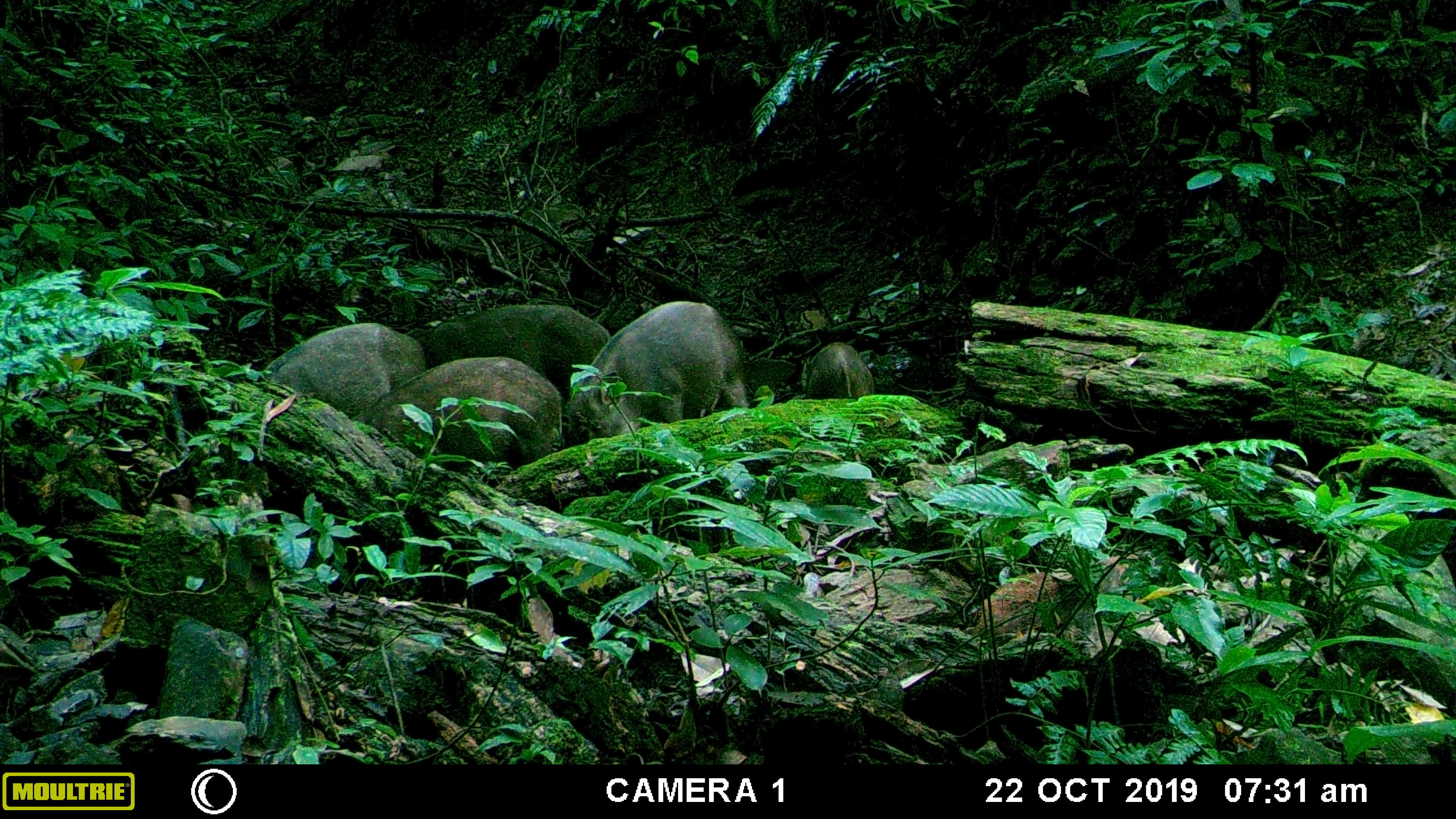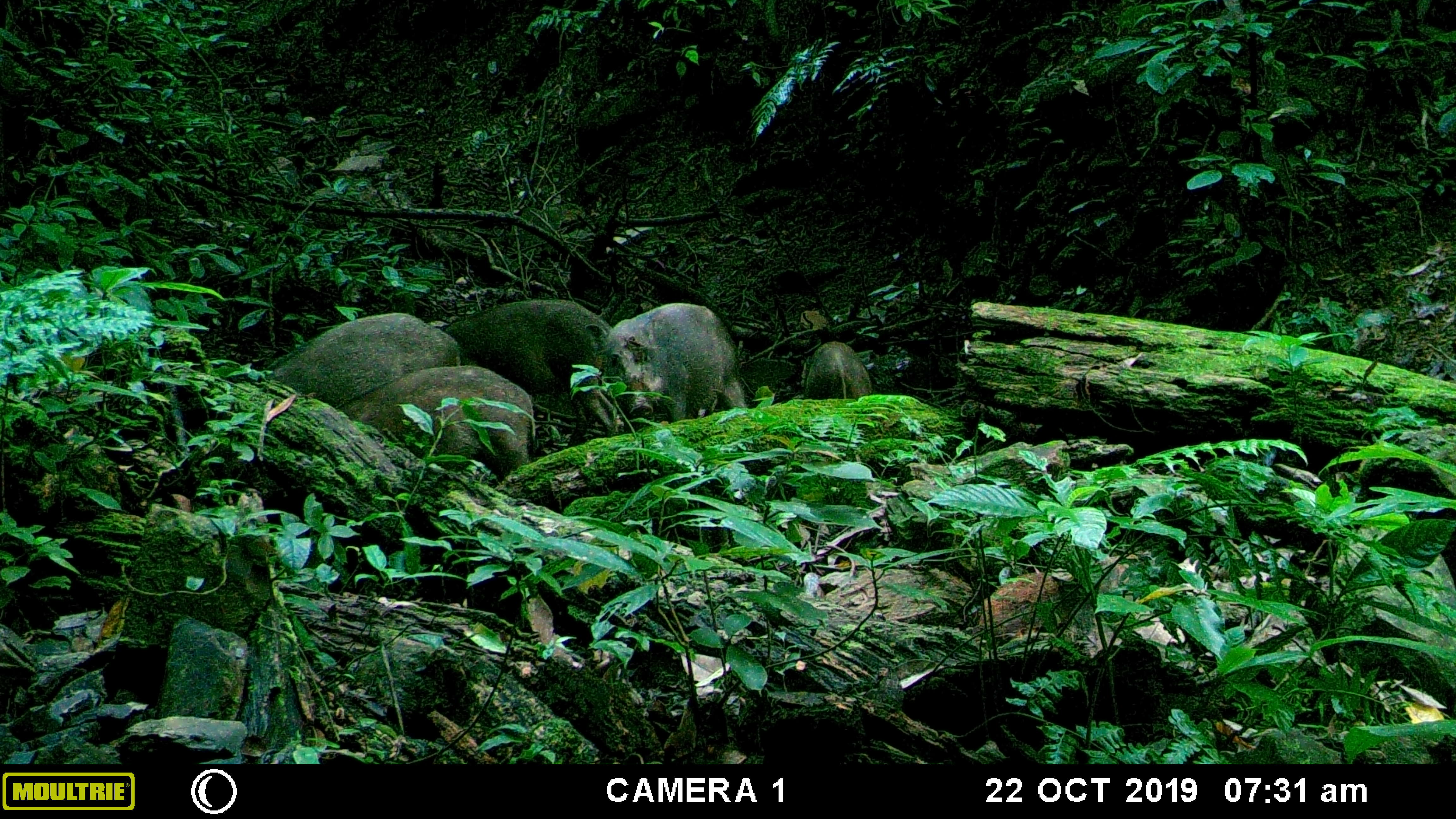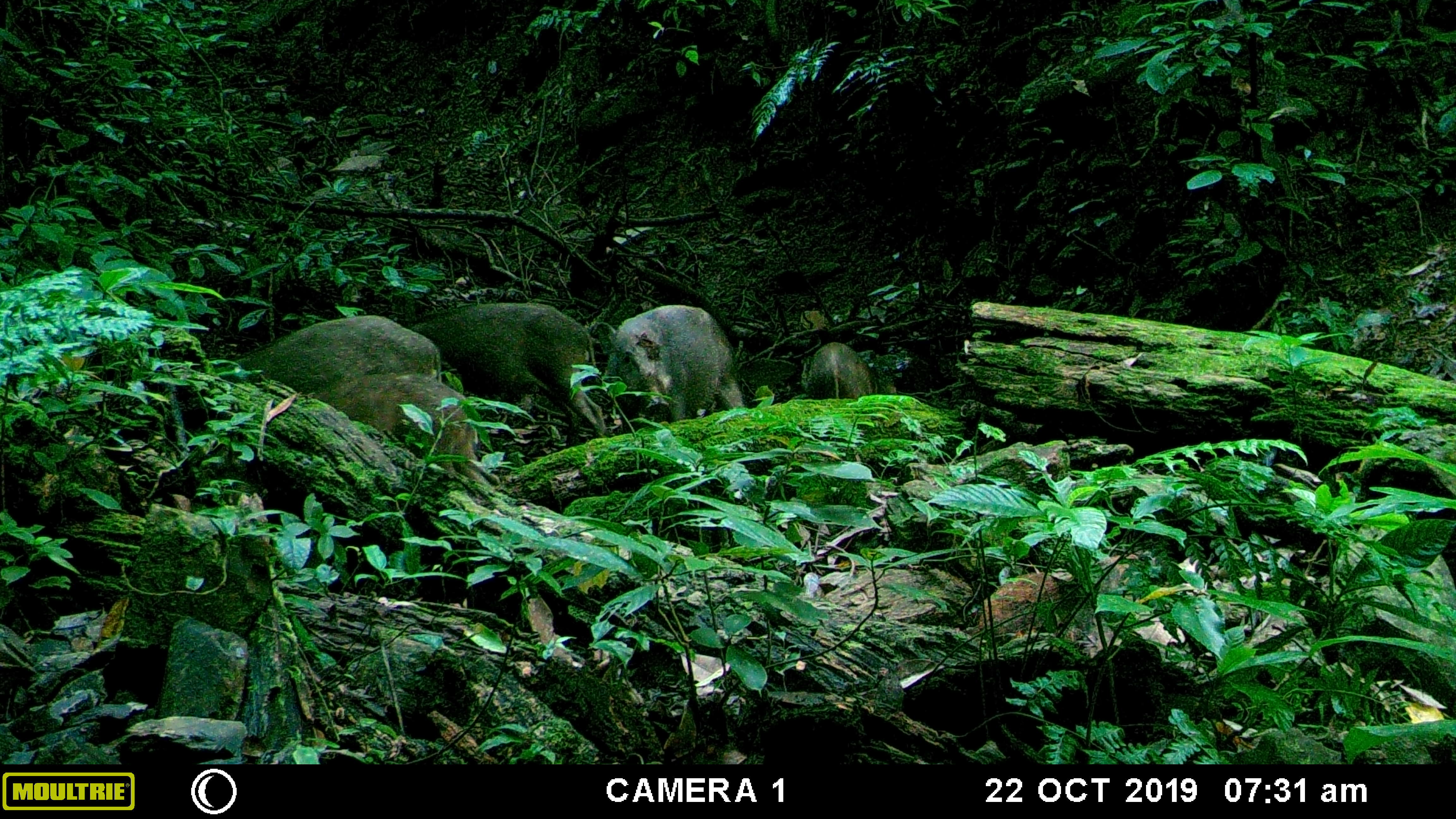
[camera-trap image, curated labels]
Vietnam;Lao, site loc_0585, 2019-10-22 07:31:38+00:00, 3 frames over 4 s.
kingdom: Animalia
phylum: Chordata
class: Mammalia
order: Artiodactyla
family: Suidae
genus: Sus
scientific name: Sus scrofa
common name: eurasian wild pig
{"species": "eurasian wild pig (Sus scrofa)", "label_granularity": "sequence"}